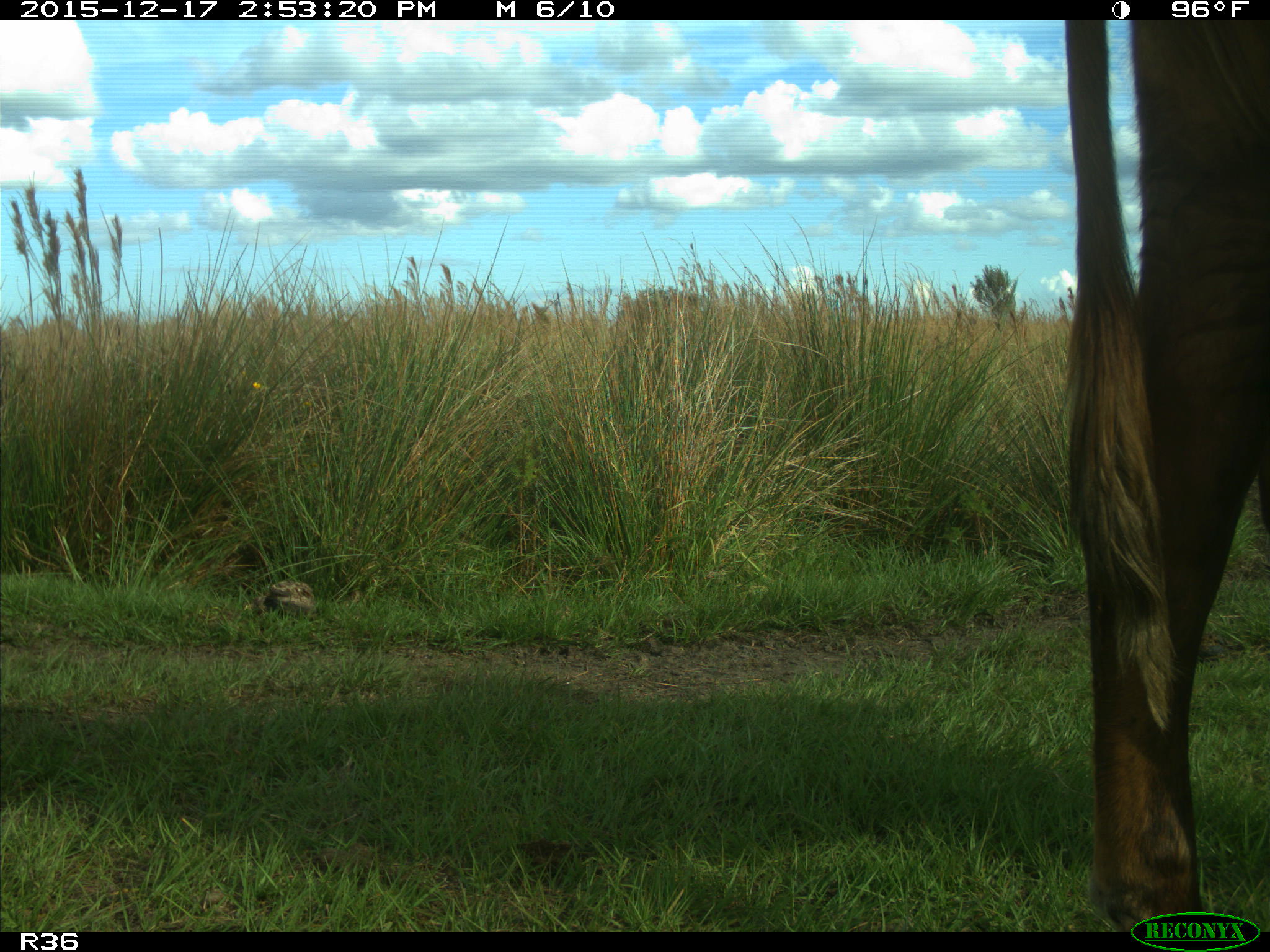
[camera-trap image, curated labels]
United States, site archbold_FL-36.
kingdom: Animalia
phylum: Chordata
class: Mammalia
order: Artiodactyla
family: Bovidae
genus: Bos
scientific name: Bos taurus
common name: domestic cow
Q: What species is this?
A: Bos taurus (domestic cow).